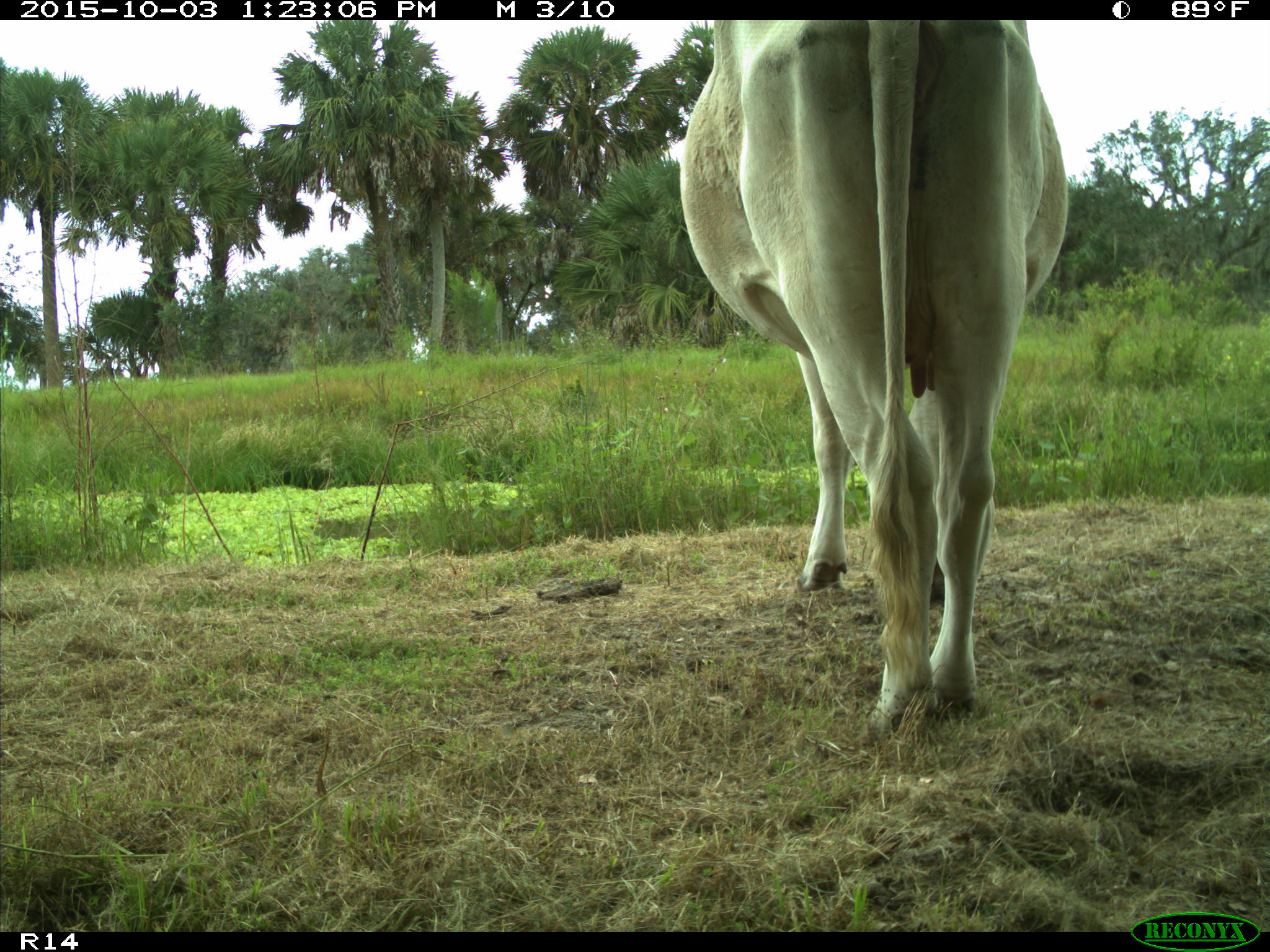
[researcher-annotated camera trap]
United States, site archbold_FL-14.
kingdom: Animalia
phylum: Chordata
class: Mammalia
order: Artiodactyla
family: Bovidae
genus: Bos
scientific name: Bos taurus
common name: domestic cow